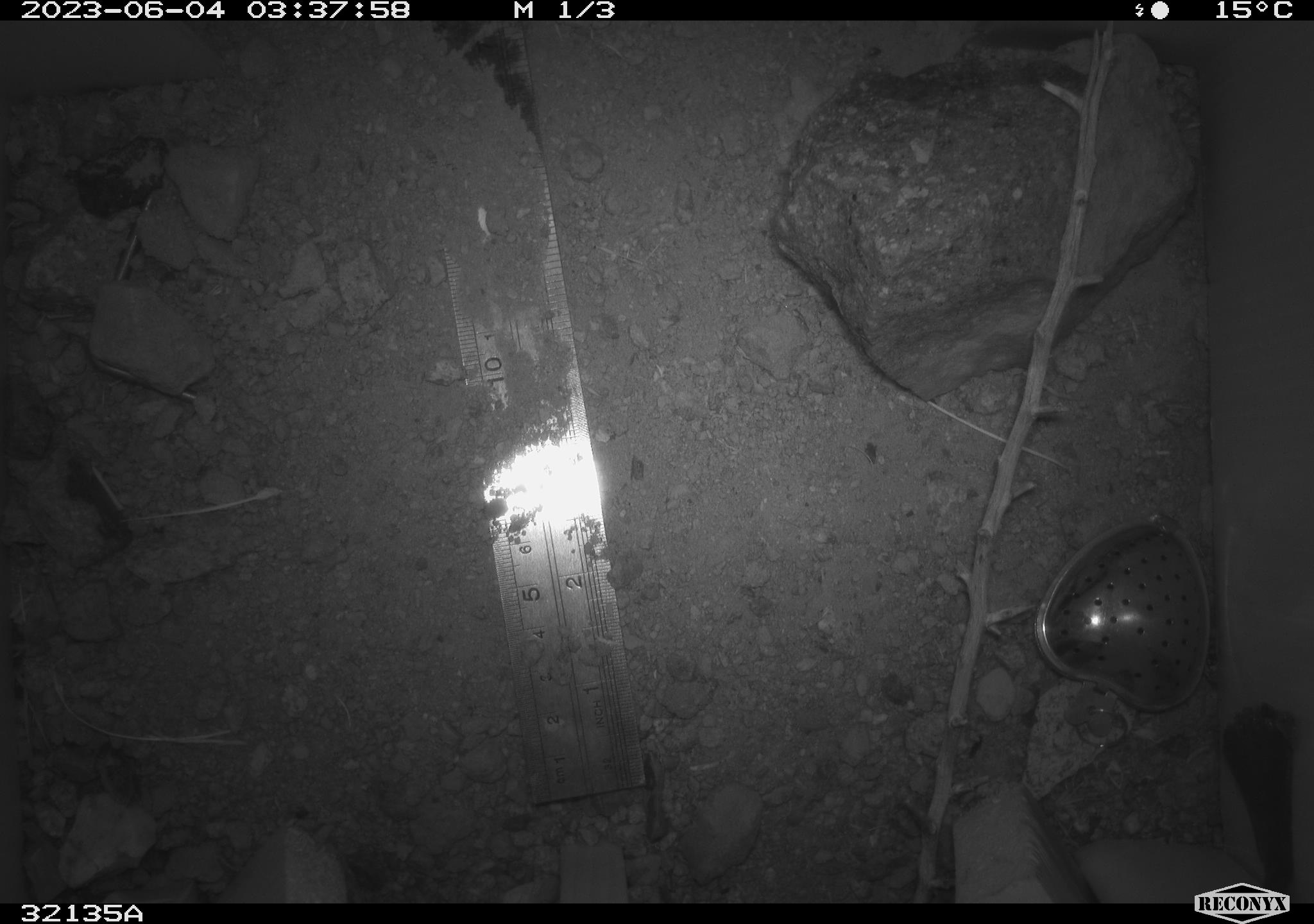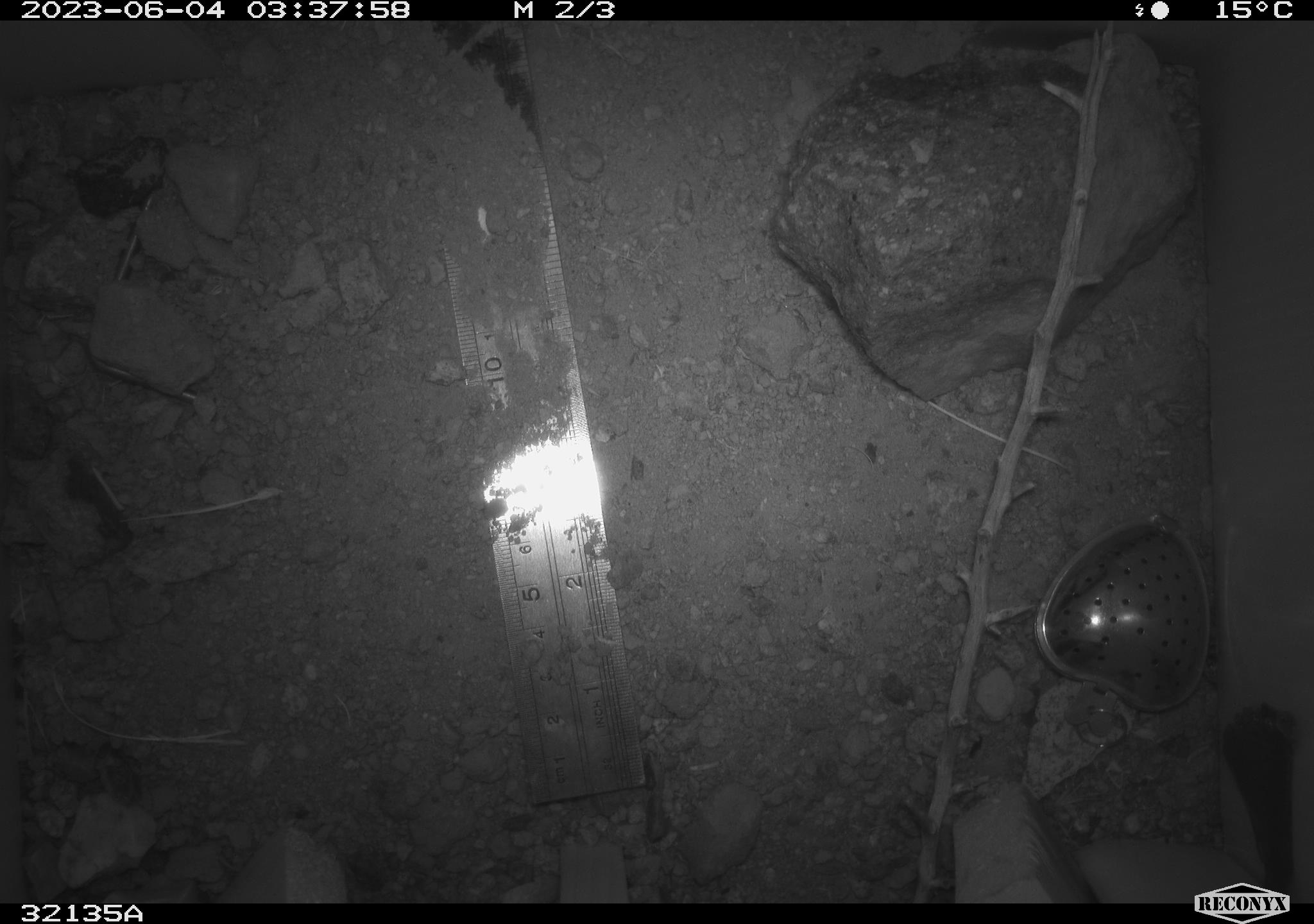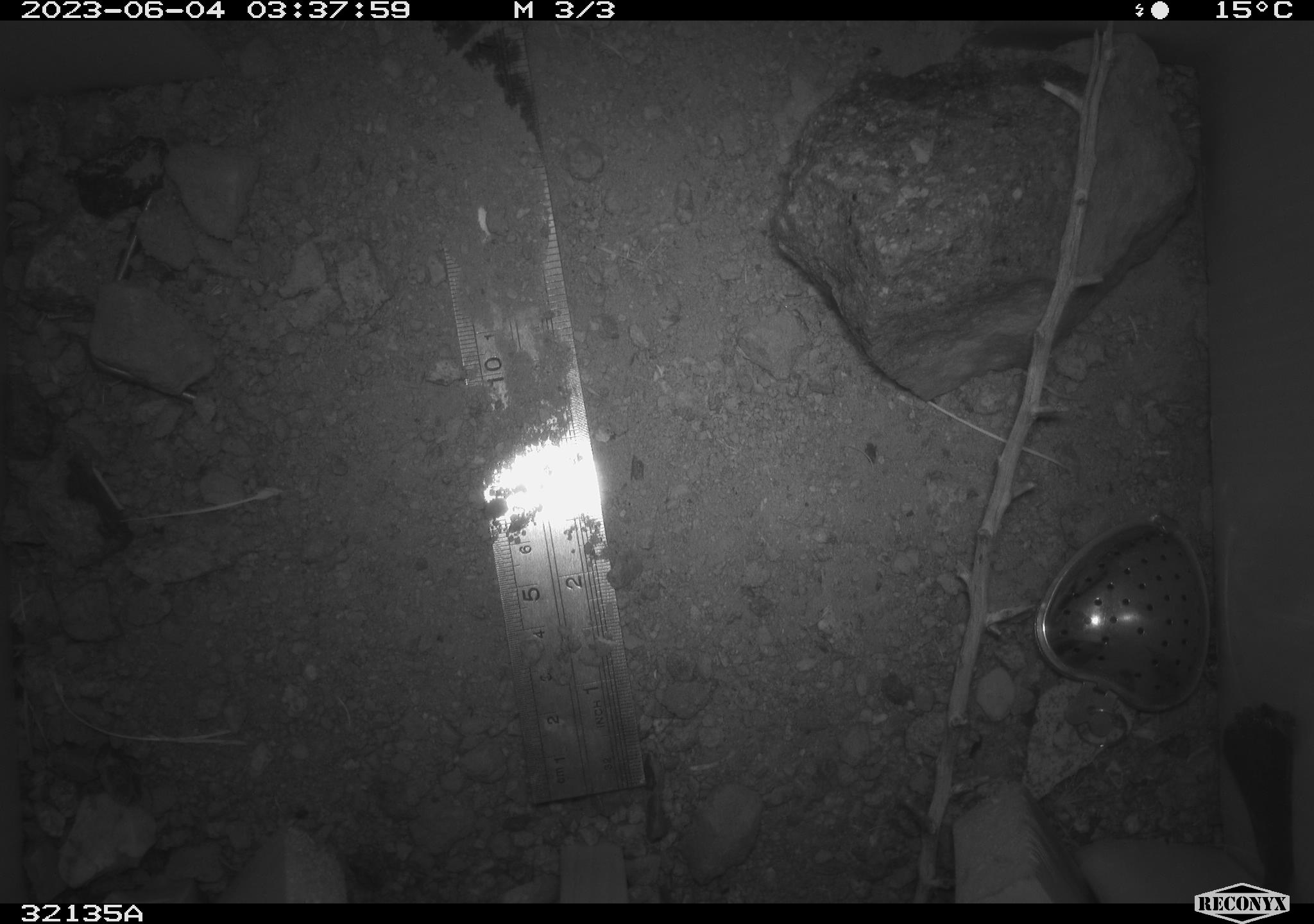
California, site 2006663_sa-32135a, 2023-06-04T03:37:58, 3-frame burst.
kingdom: Animalia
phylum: Chordata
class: Mammalia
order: Rodentia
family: Heteromyidae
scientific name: Heteromyidae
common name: kangaroo rats and pocket mice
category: heteromyidae family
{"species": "heteromyidae family (kangaroo rats and pocket mice) (Heteromyidae)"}